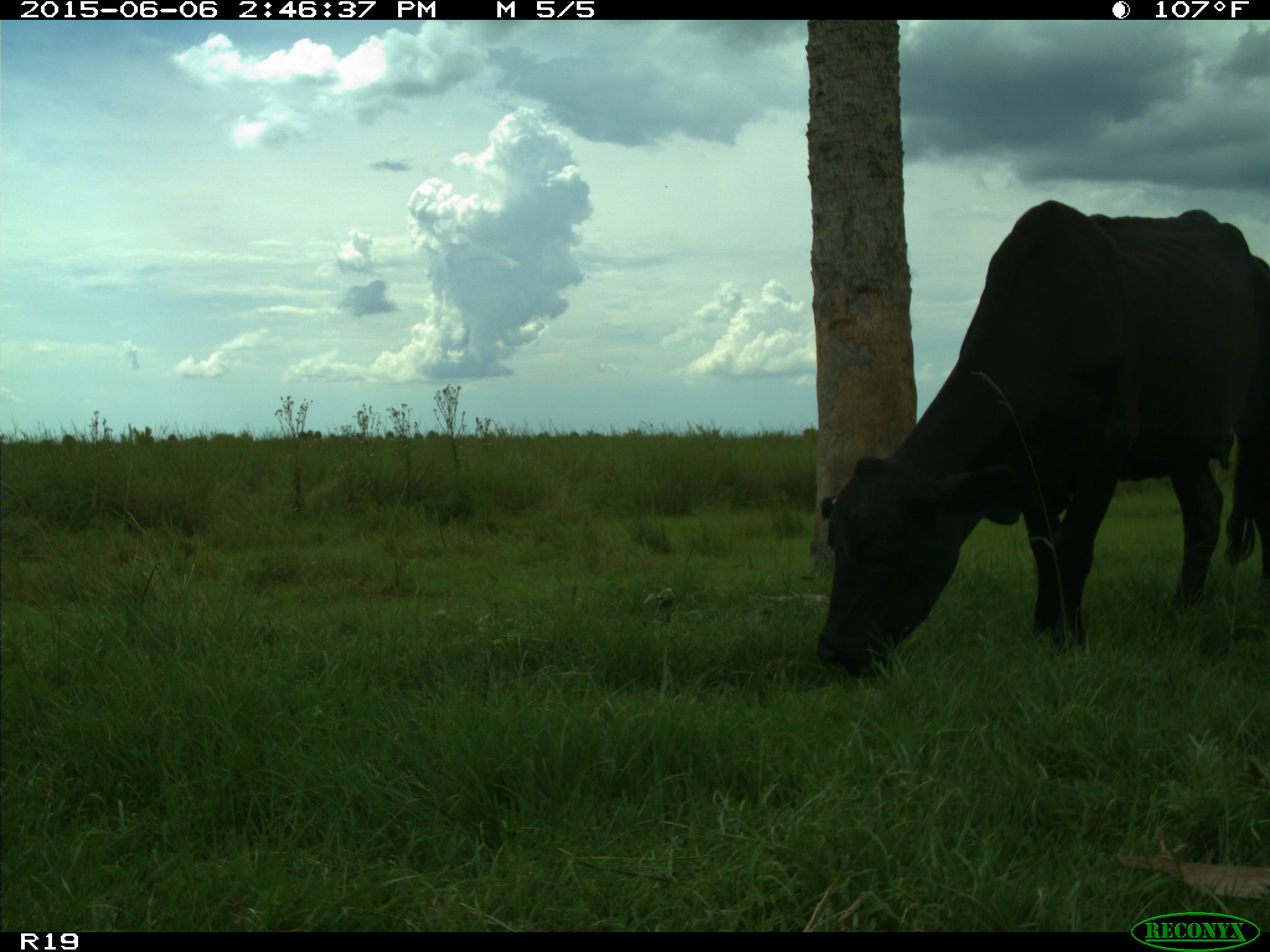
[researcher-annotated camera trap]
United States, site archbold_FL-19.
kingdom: Animalia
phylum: Chordata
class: Mammalia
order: Artiodactyla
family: Bovidae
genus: Bos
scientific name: Bos taurus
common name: domestic cow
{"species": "Bos taurus (domestic cow)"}